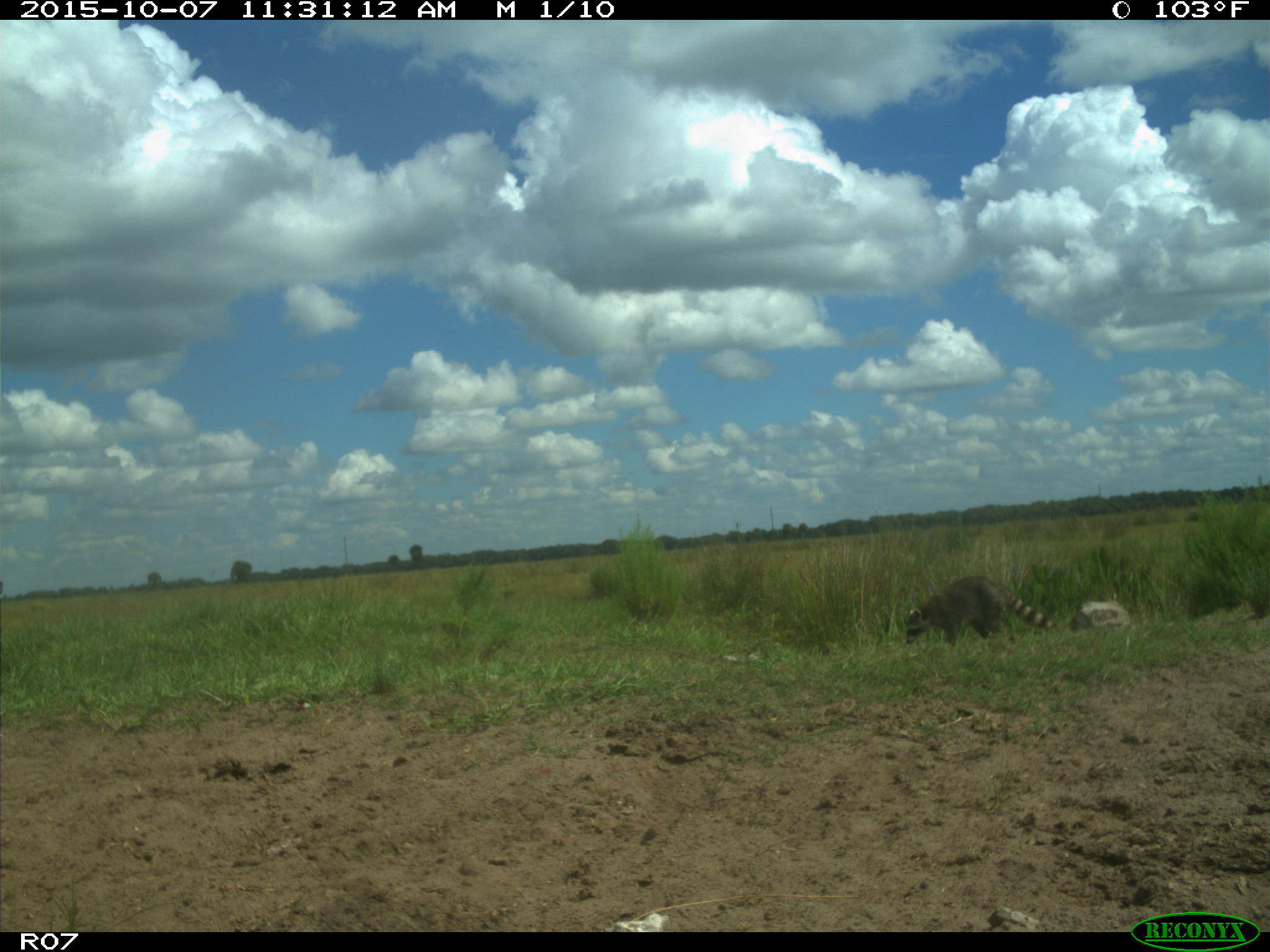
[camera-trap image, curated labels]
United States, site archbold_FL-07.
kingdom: Animalia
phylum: Chordata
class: Mammalia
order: Carnivora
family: Procyonidae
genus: Procyon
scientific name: Procyon lotor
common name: common raccoon